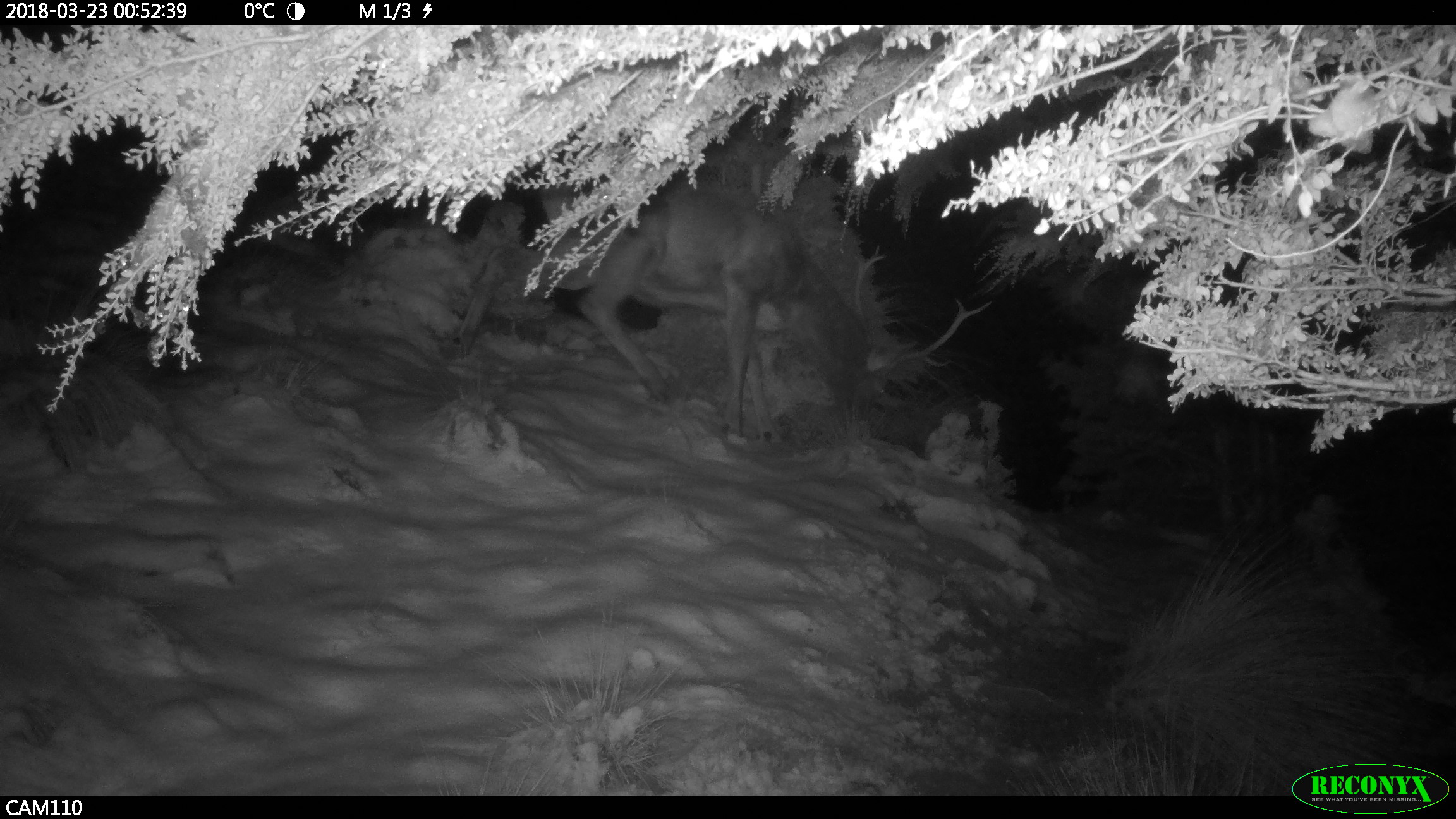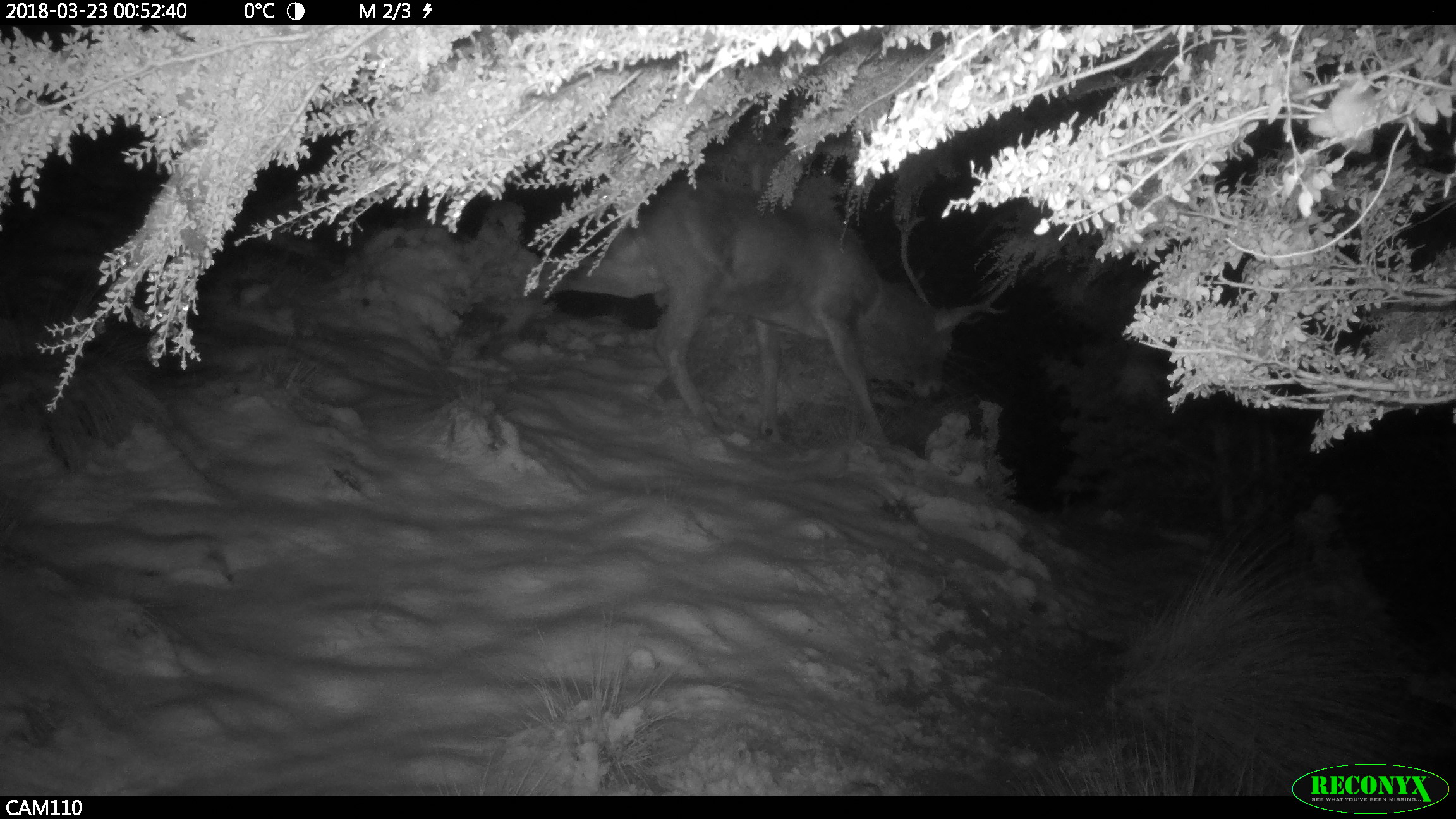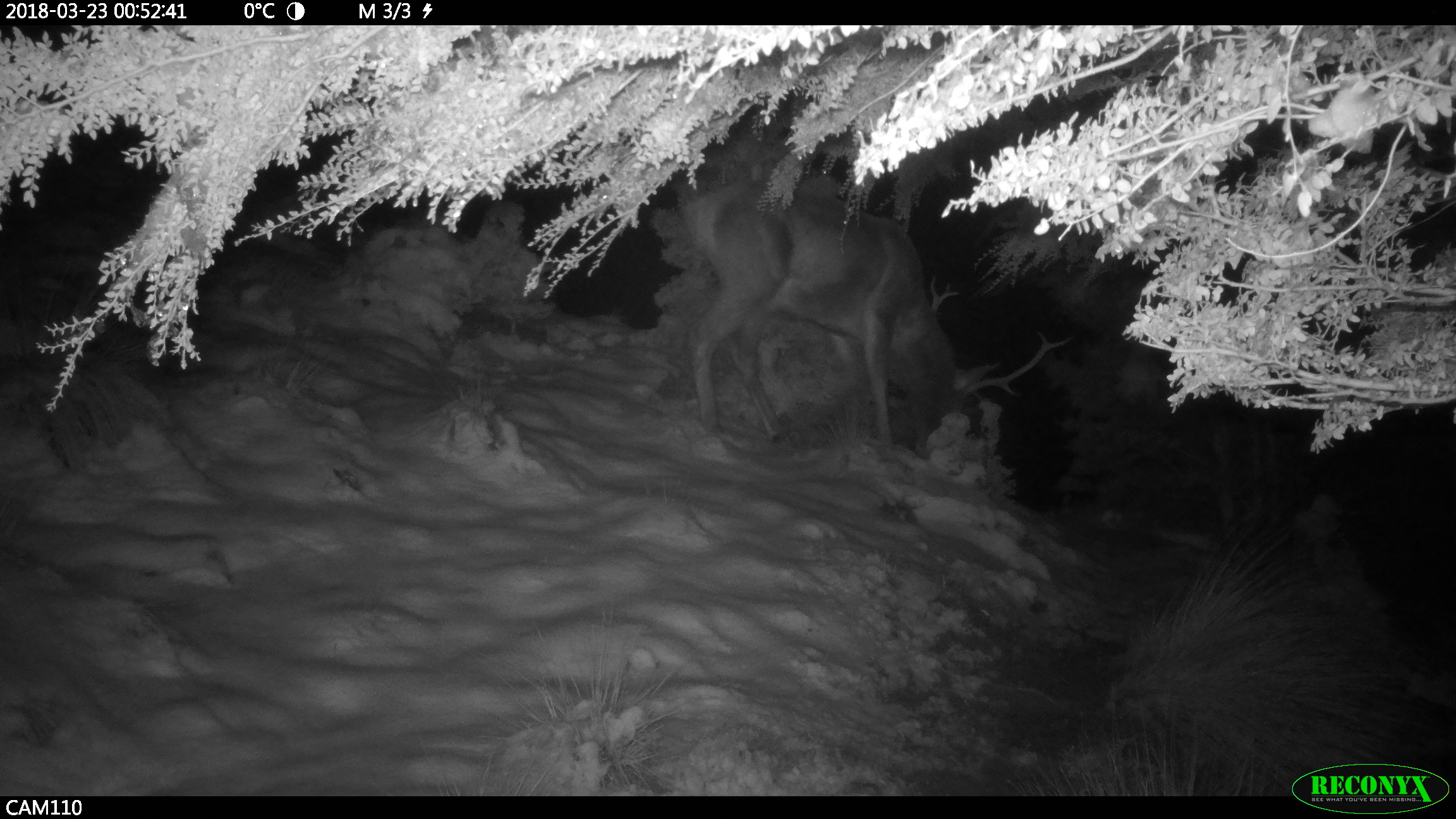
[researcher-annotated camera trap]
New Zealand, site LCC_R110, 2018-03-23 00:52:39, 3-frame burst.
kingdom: Animalia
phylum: Chordata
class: Mammalia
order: Artiodactyla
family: Cervidae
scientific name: Cervidae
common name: deer